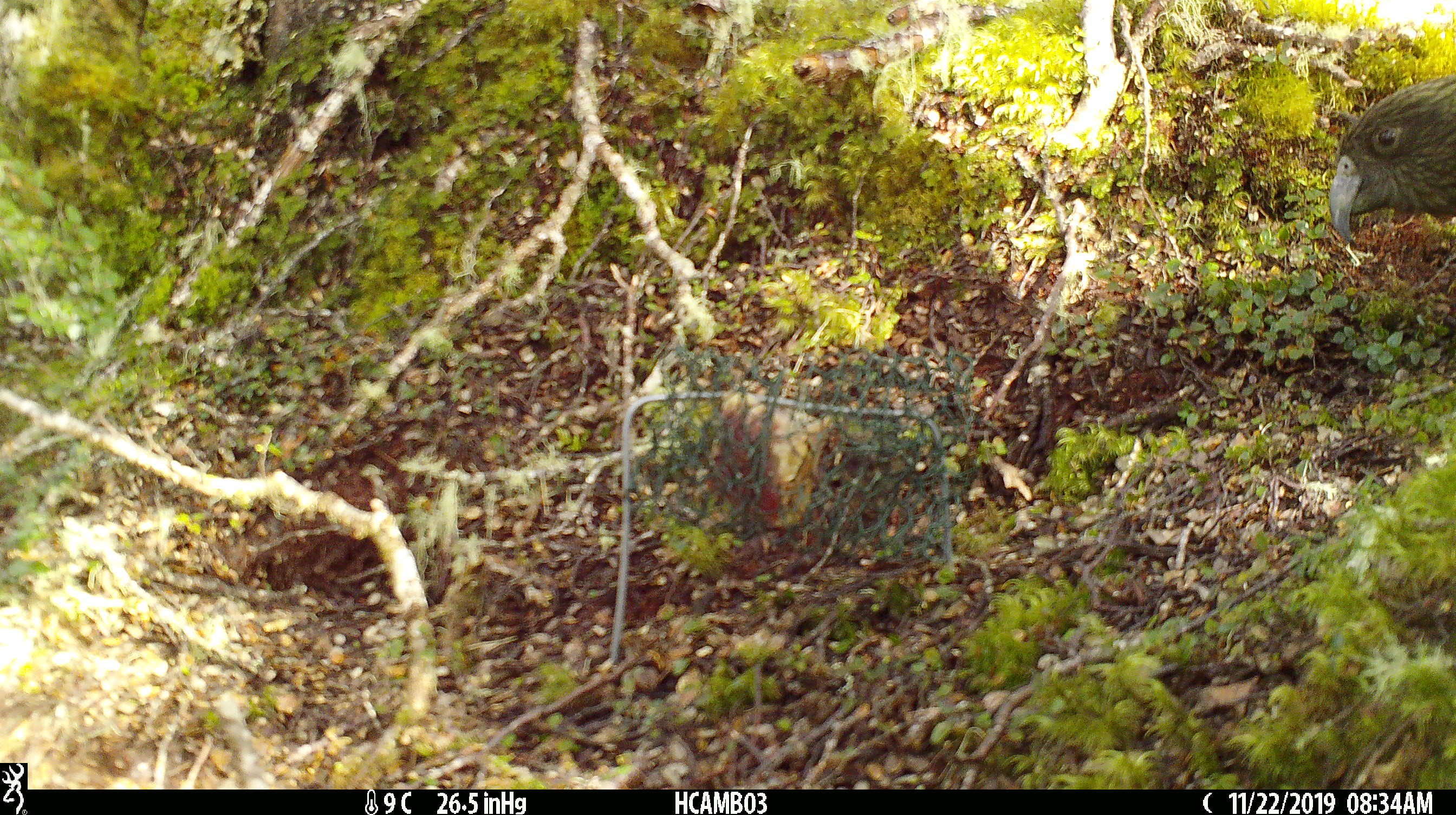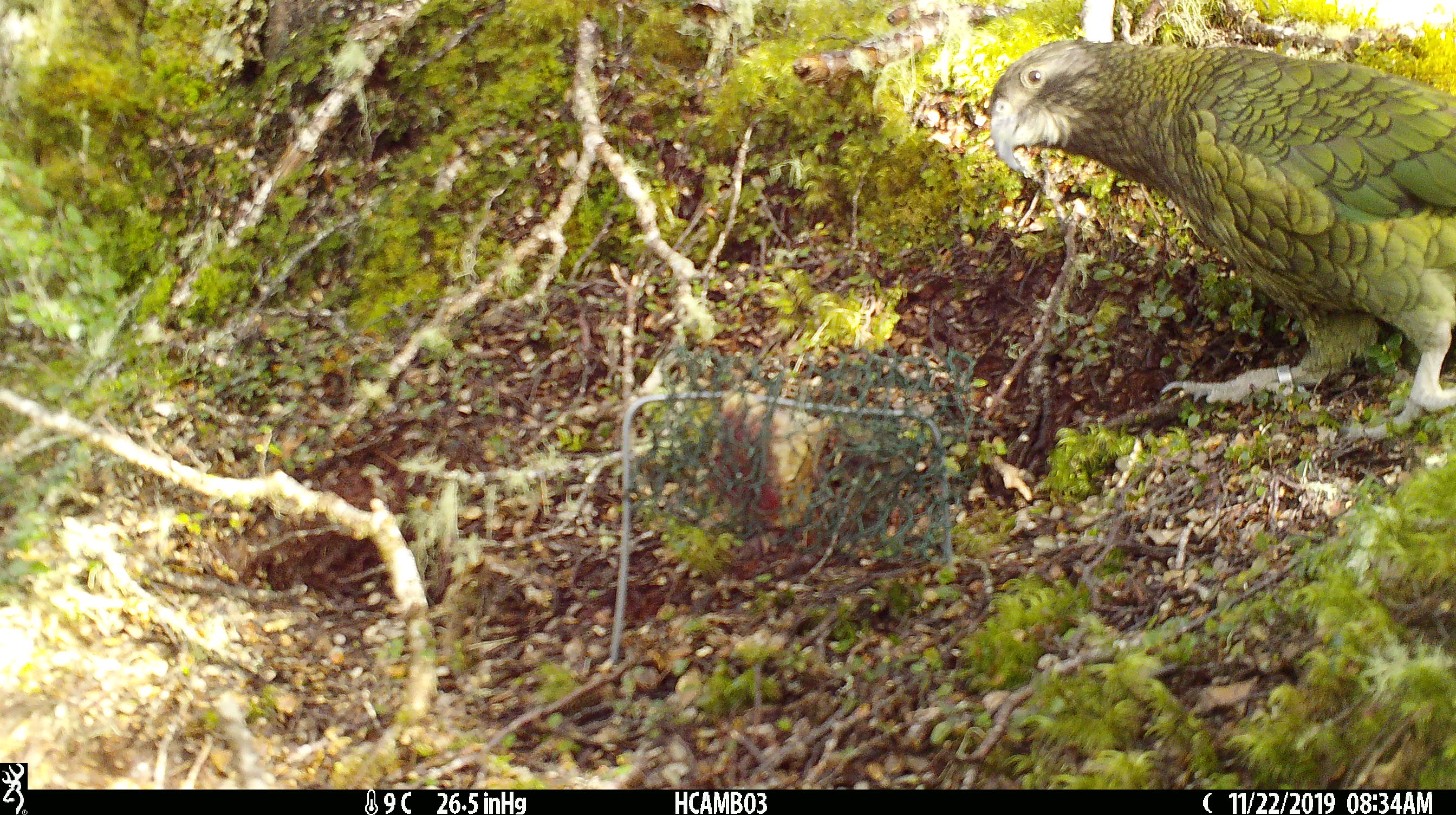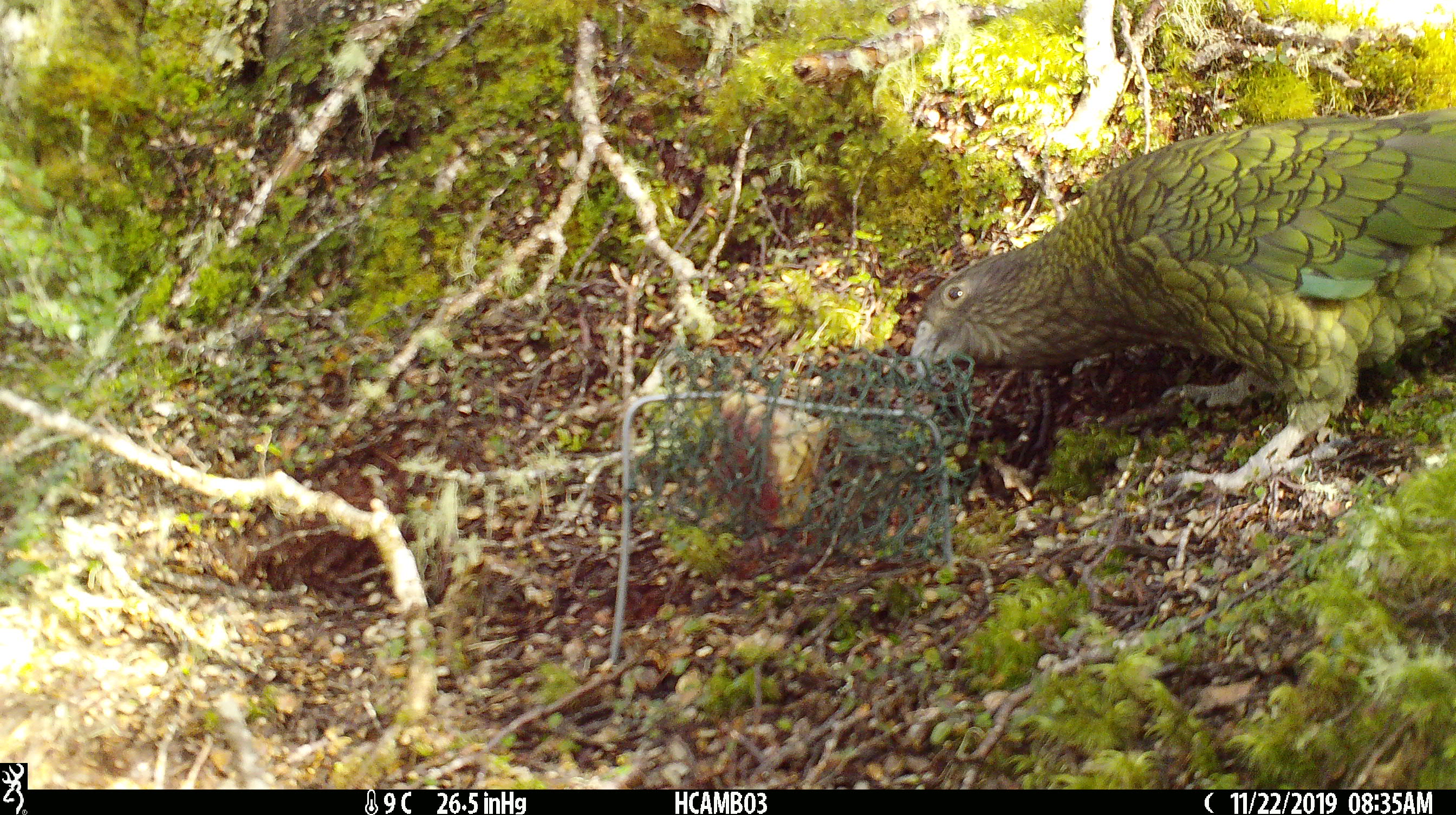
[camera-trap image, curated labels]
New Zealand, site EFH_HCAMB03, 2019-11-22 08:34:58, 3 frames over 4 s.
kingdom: Animalia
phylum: Chordata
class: Aves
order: Psittaciformes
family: Strigopidae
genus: Nestor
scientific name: Nestor notabilis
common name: kea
Kea (Nestor notabilis).